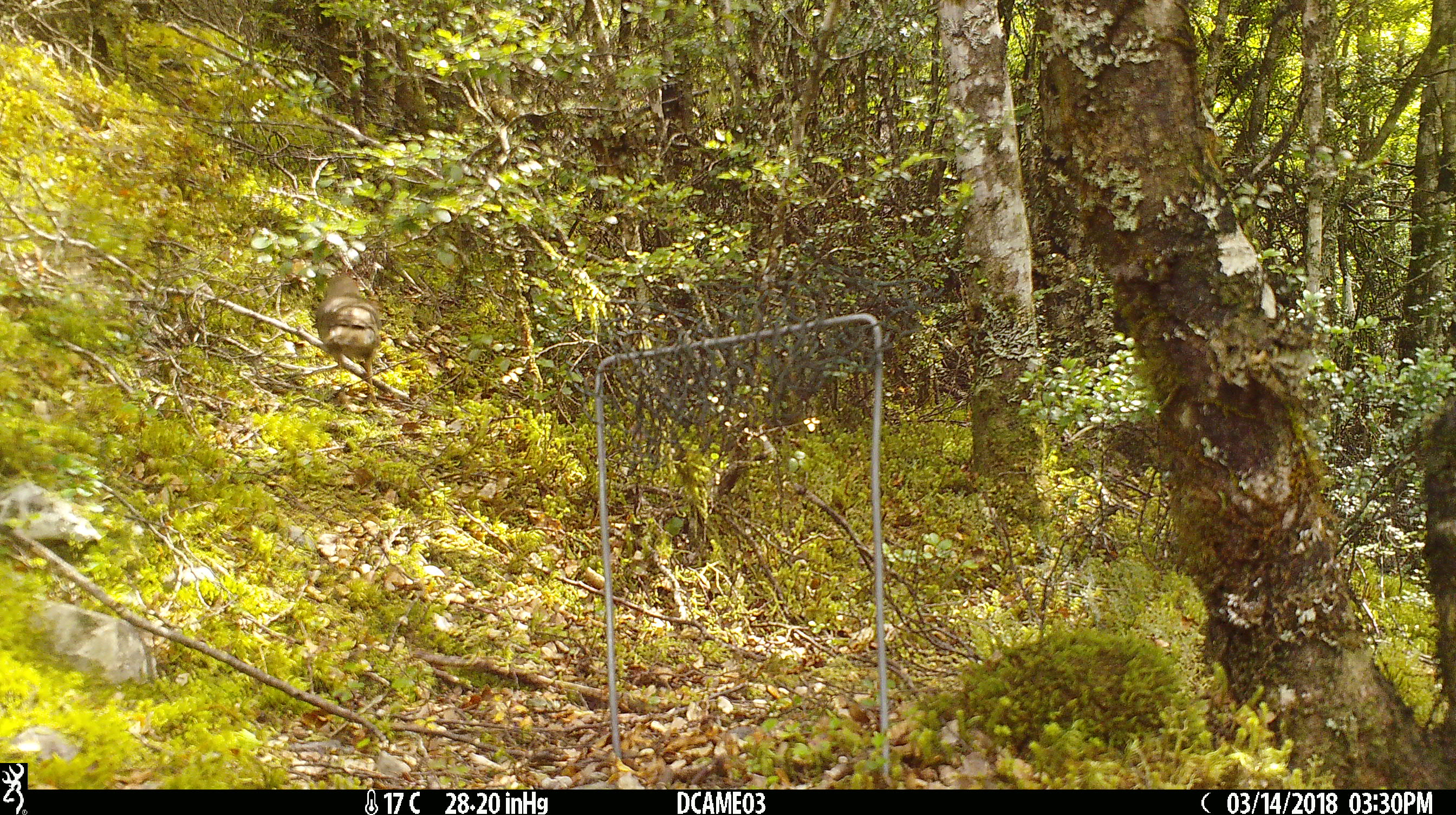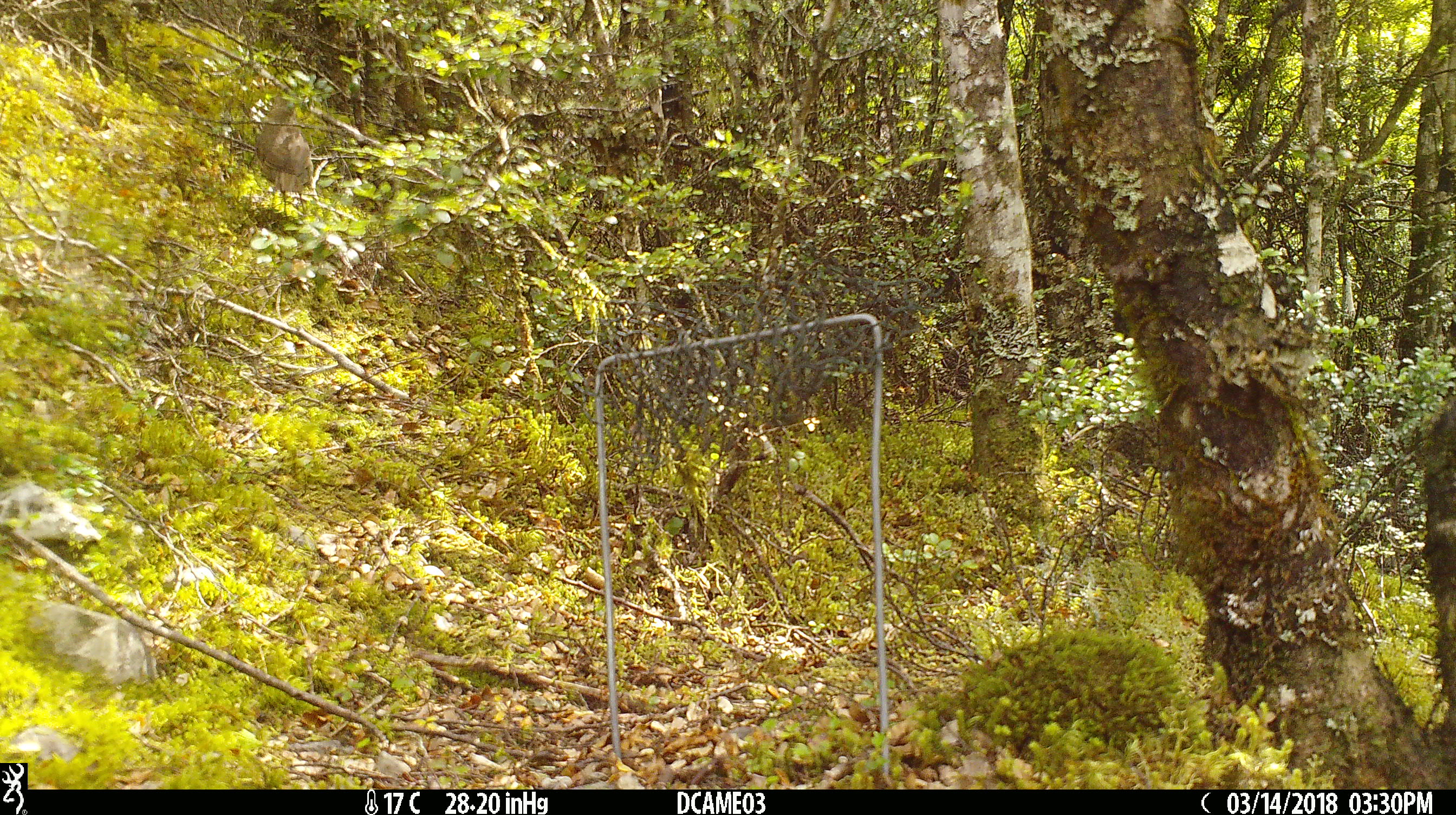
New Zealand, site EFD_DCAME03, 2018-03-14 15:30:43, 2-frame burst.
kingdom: Animalia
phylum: Chordata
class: Aves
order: Passeriformes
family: Turdidae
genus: Turdus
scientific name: Turdus philomelos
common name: song thrush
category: thrush